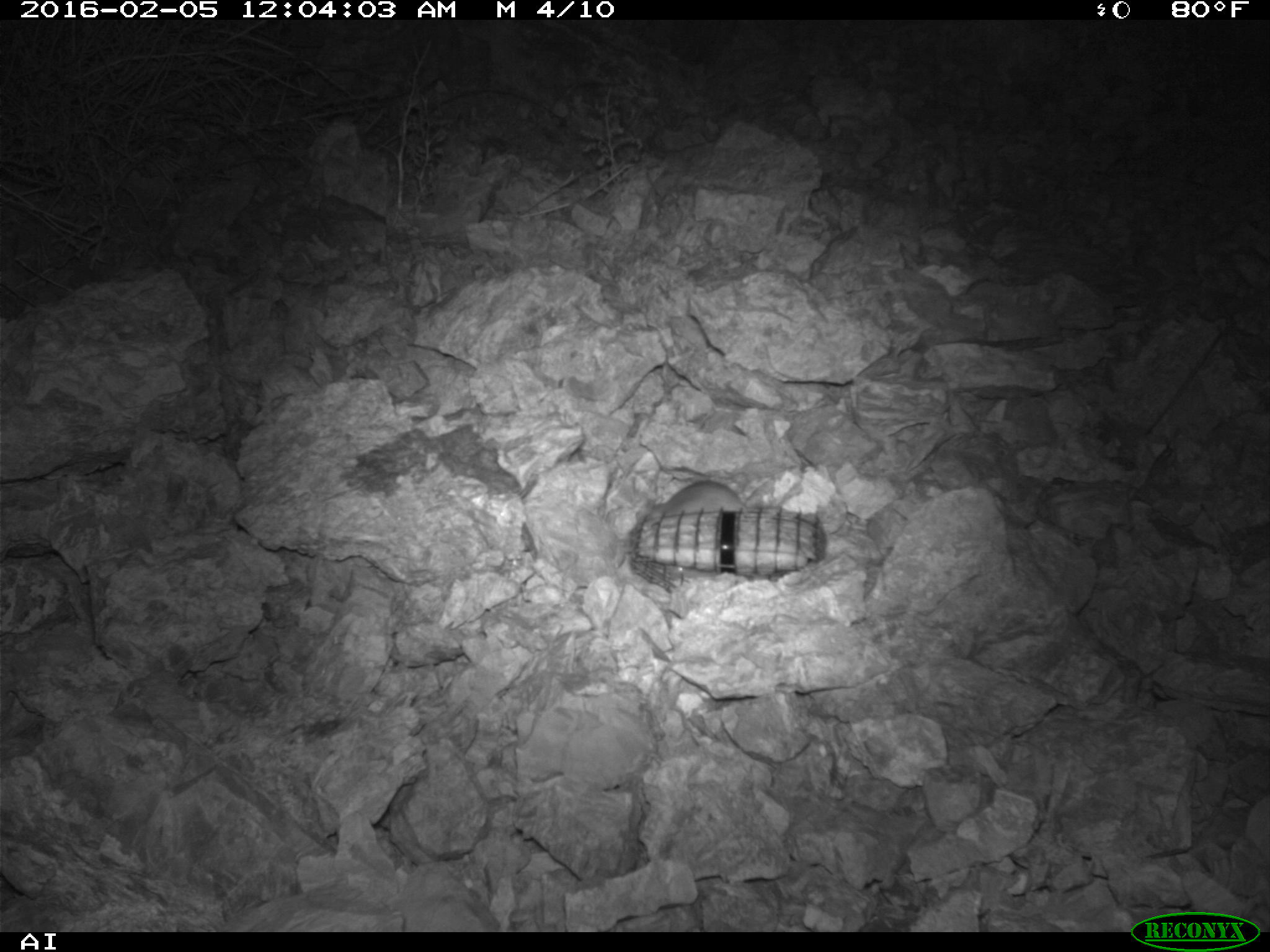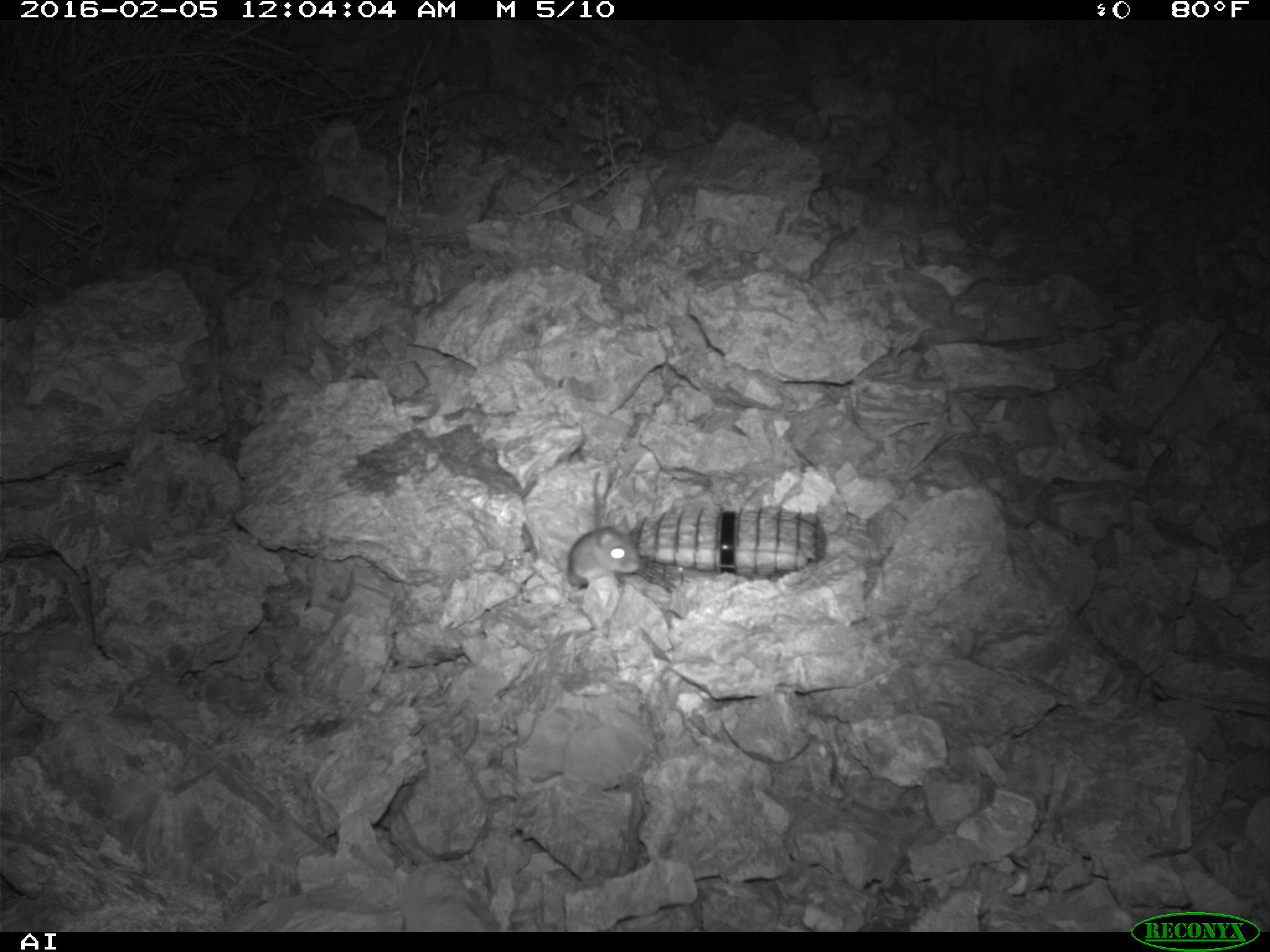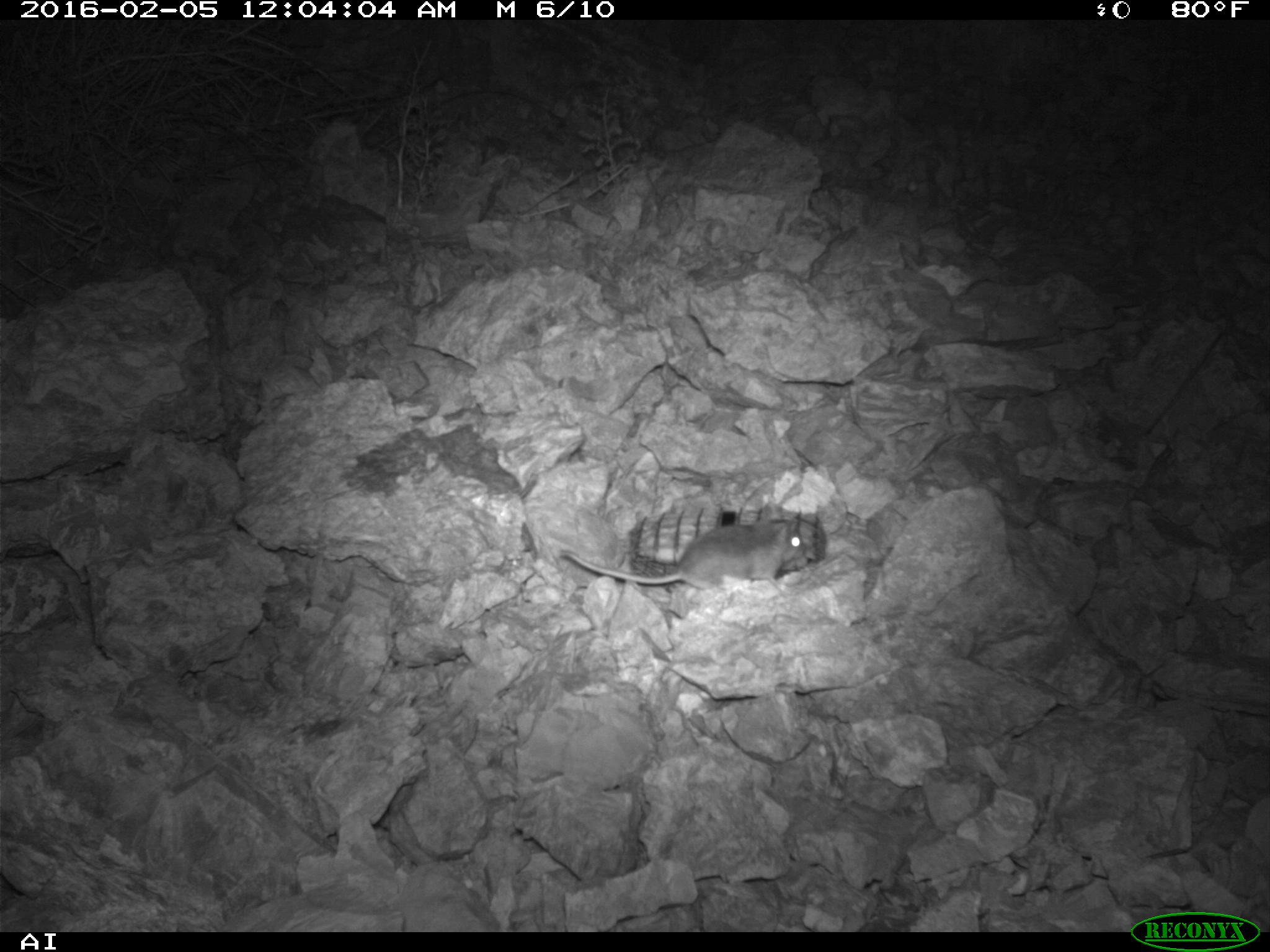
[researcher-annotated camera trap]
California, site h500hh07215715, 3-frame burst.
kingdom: Animalia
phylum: Chordata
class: Mammalia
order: Rodentia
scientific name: Rodentia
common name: rodent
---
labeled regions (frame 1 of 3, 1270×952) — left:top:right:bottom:
rodent: 647:477:742:511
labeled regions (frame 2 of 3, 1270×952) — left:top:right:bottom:
rodent: 566:470:641:586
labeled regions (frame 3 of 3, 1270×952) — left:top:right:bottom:
rodent: 561:500:807:590